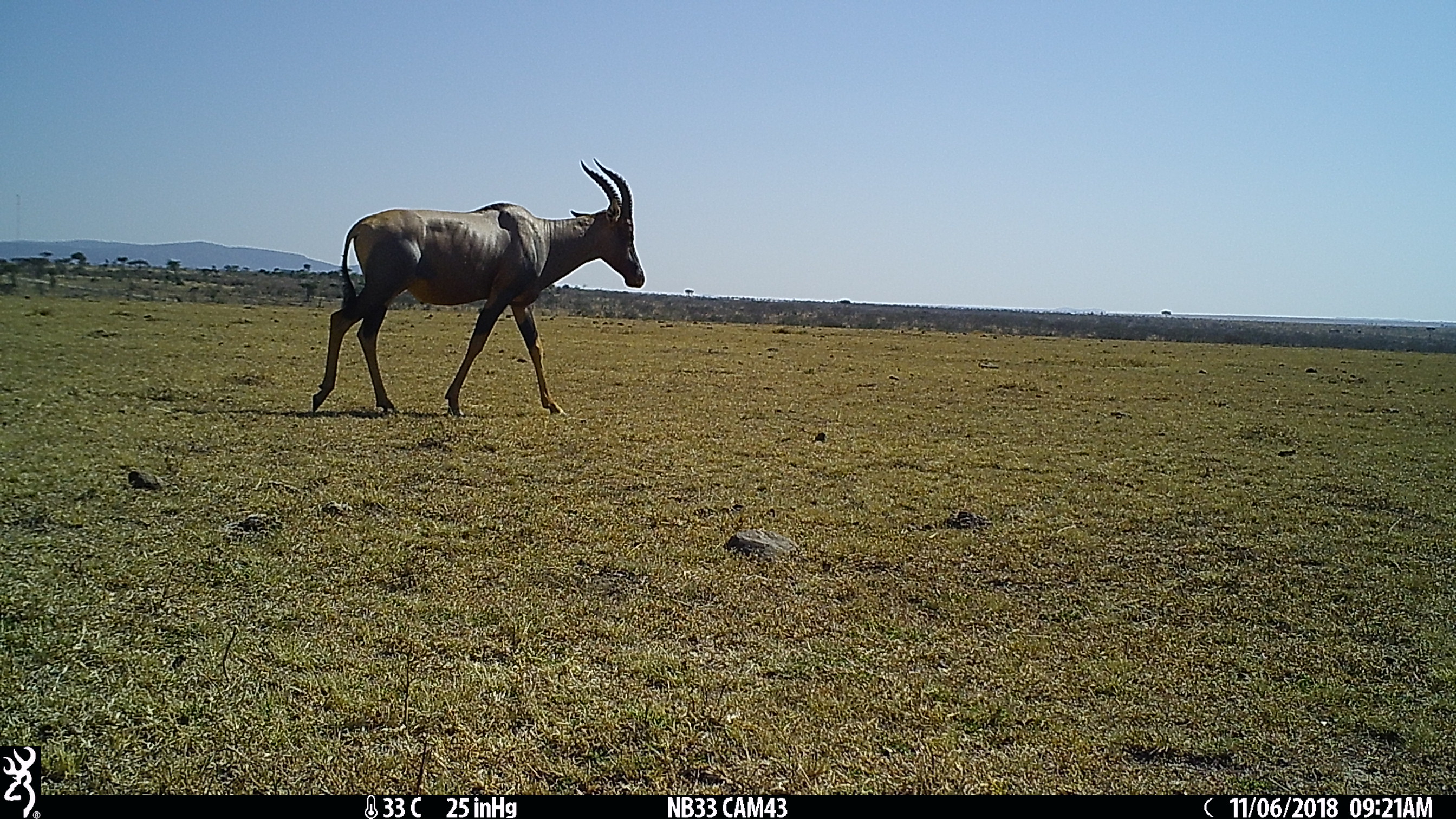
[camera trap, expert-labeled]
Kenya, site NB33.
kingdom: Animalia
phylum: Chordata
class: Mammalia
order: Artiodactyla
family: Bovidae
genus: Damaliscus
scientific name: Damaliscus lunatus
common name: topi